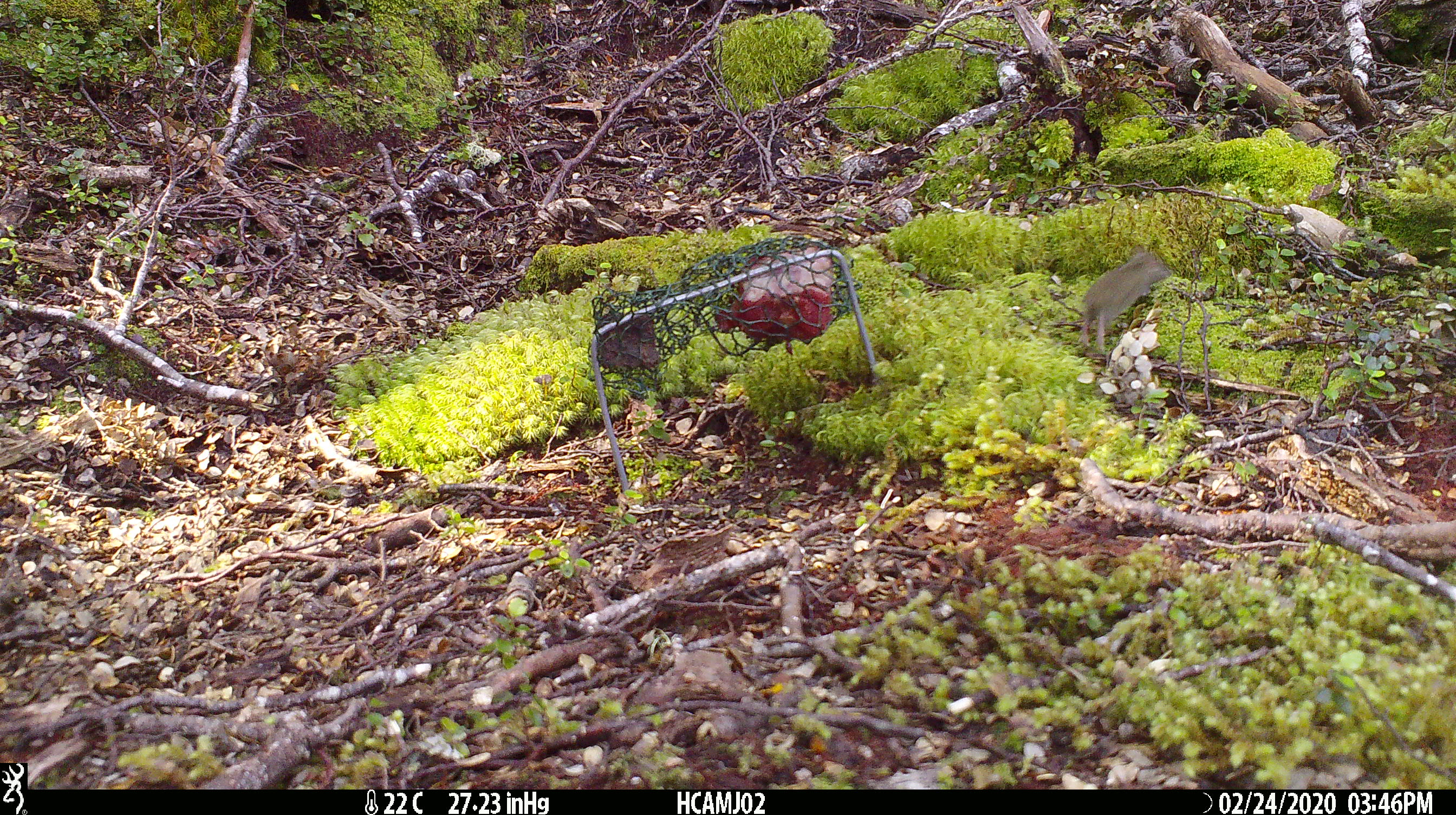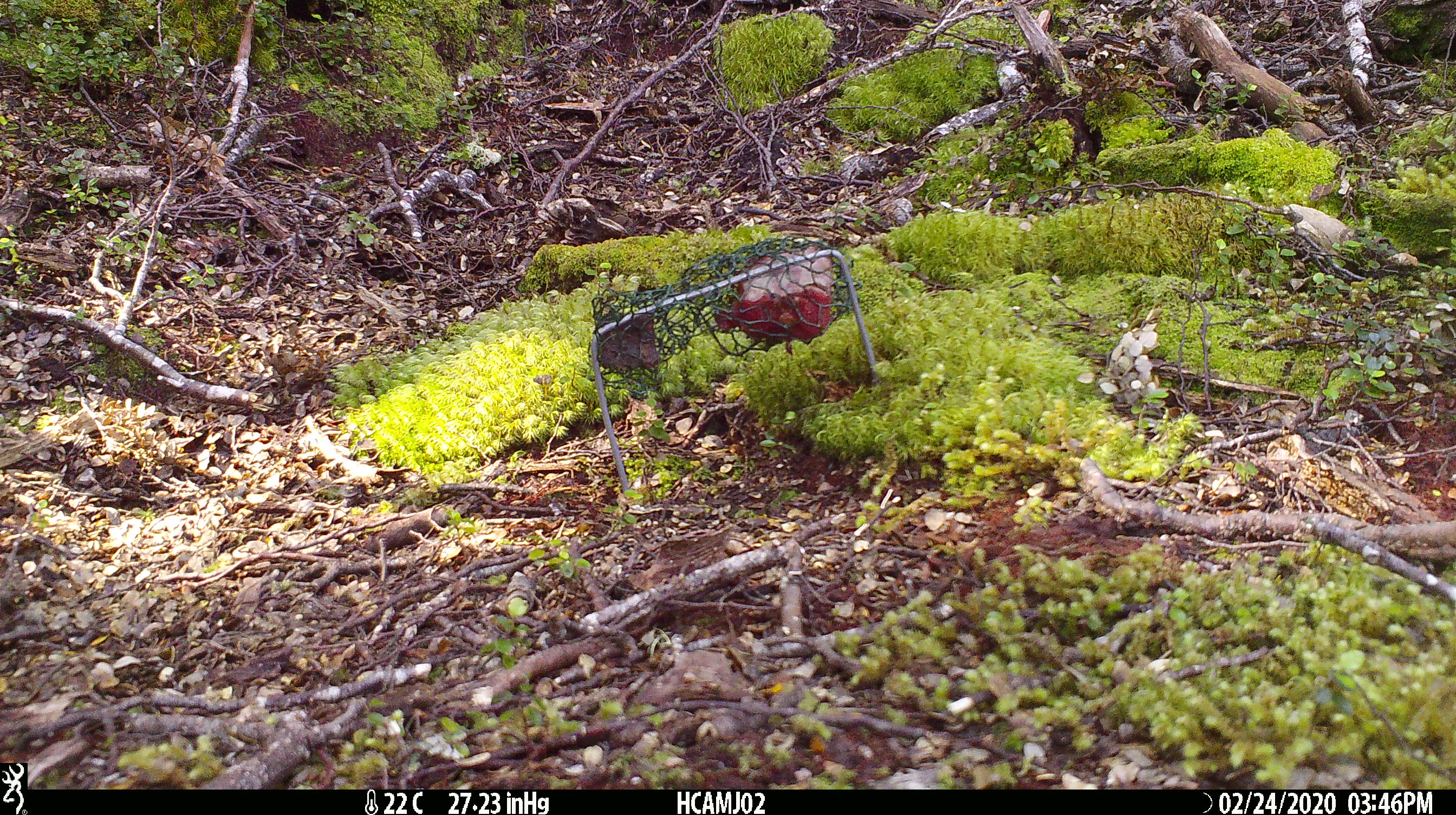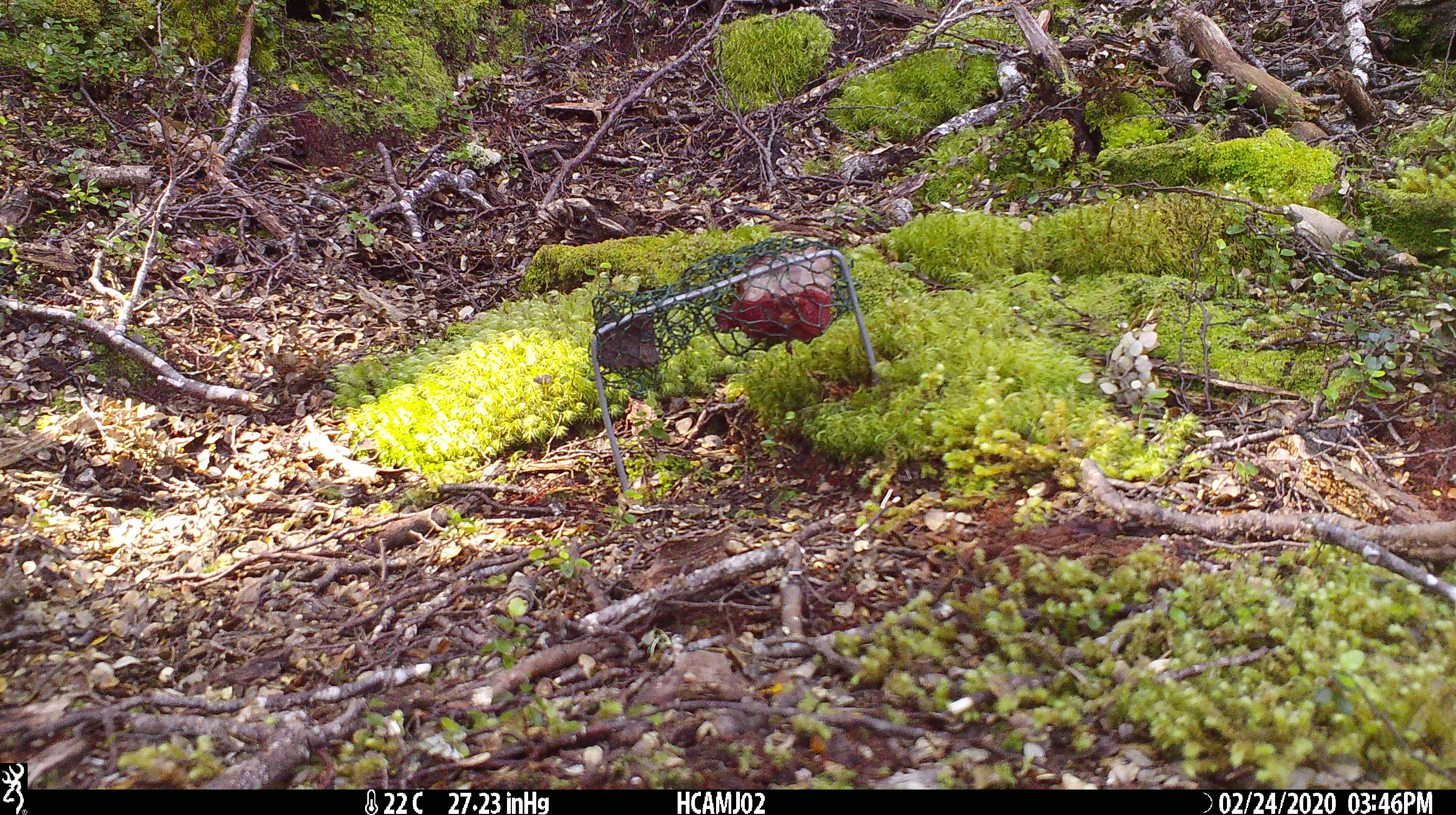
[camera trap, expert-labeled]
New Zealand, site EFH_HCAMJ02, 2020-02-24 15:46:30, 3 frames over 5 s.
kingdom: Animalia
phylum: Chordata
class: Mammalia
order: Rodentia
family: Muridae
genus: Mus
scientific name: Mus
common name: mouse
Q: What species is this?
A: Mouse (Mus).